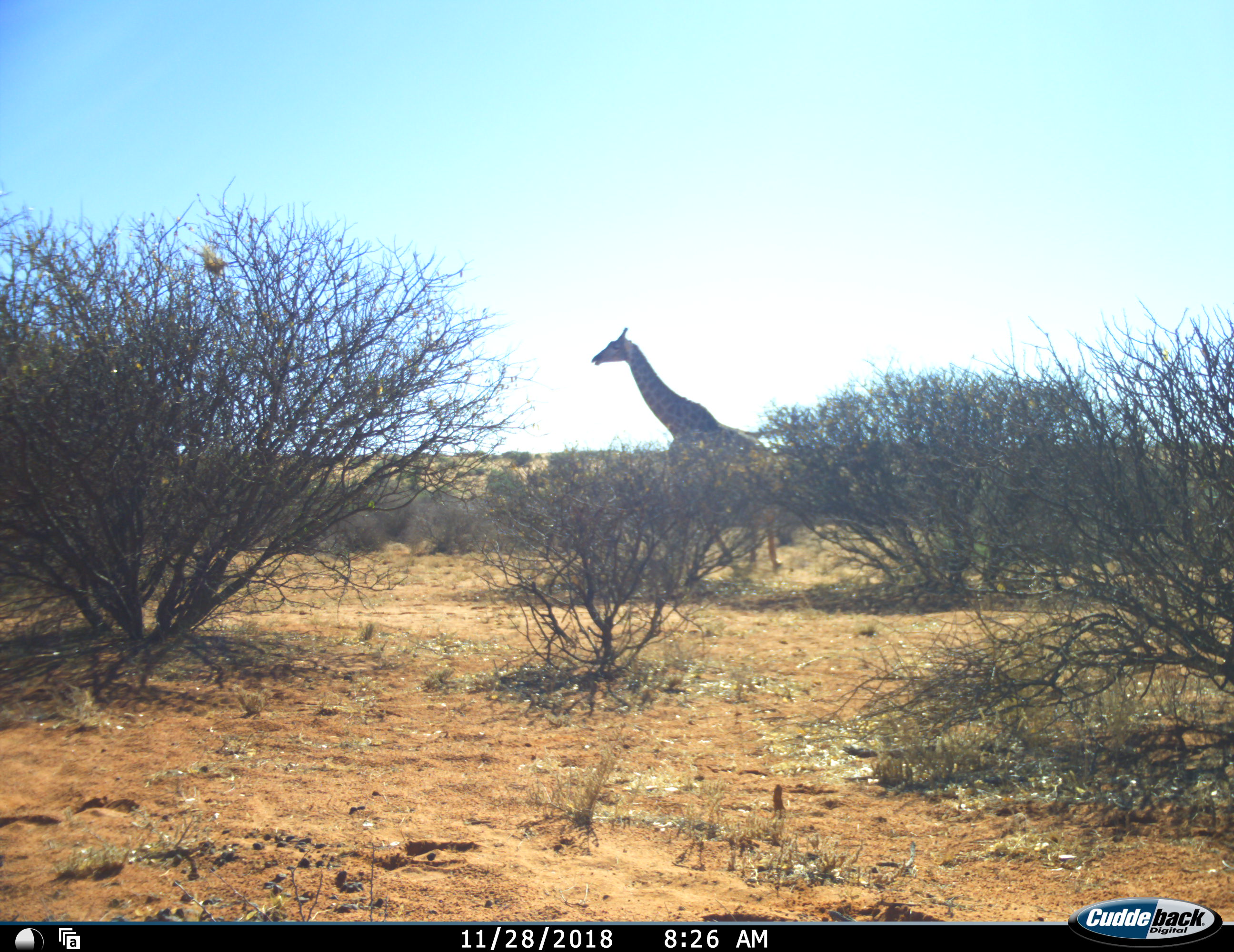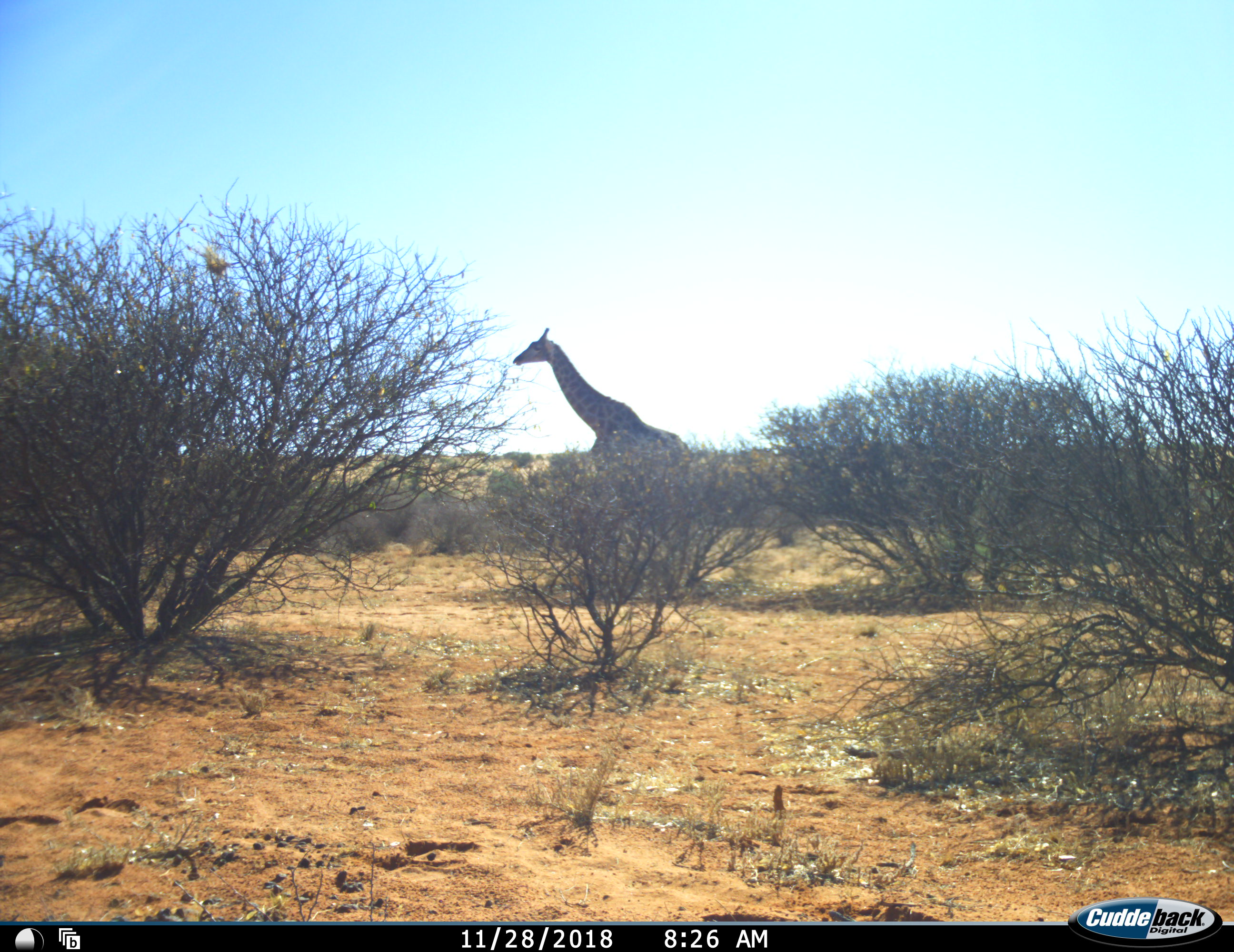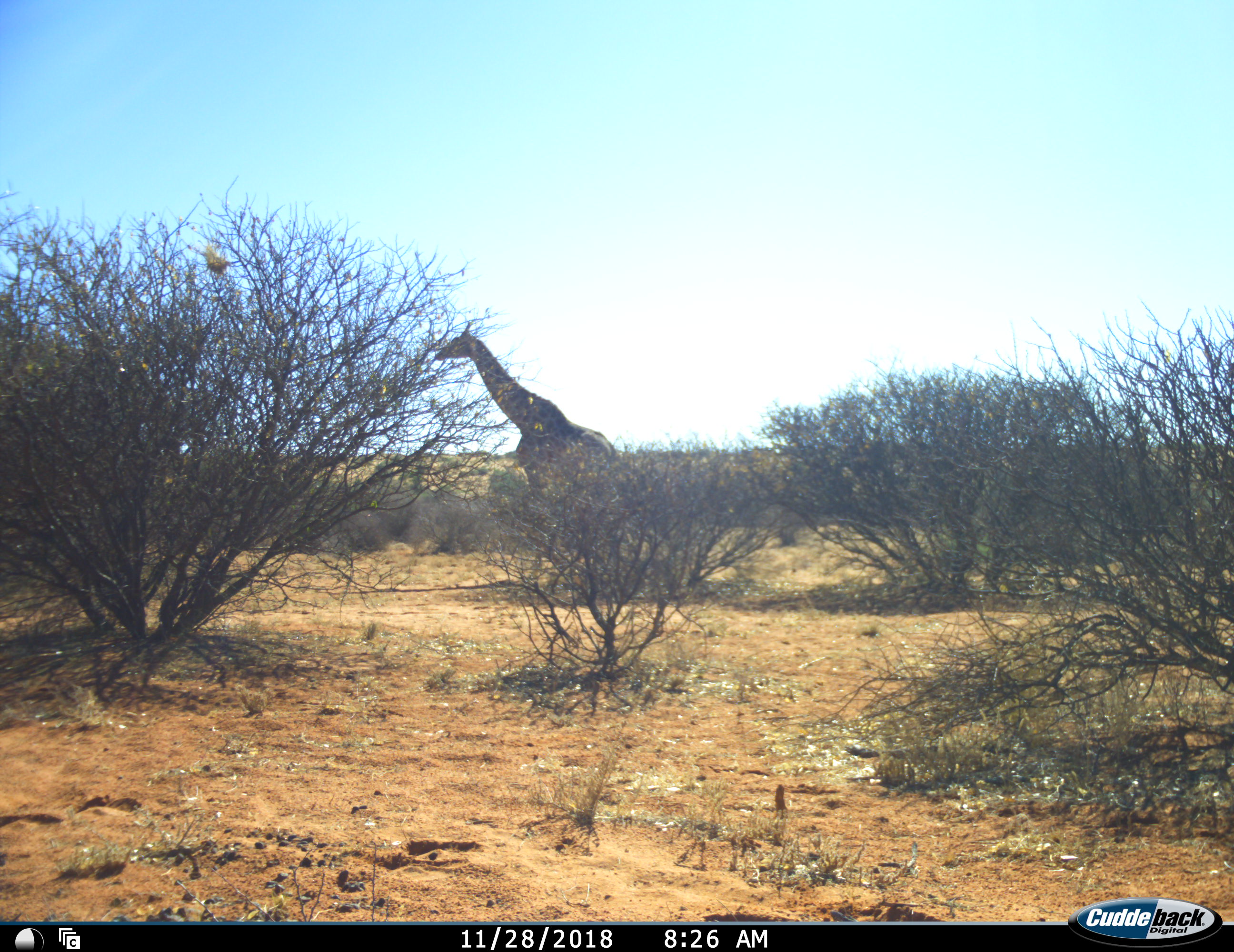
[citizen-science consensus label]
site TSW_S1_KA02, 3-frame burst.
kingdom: Animalia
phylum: Chordata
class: Mammalia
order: Artiodactyla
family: Giraffidae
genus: Giraffa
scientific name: Giraffa camelopardalis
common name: giraffe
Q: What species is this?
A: Giraffe (Giraffa camelopardalis).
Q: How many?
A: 1.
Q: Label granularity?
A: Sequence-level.